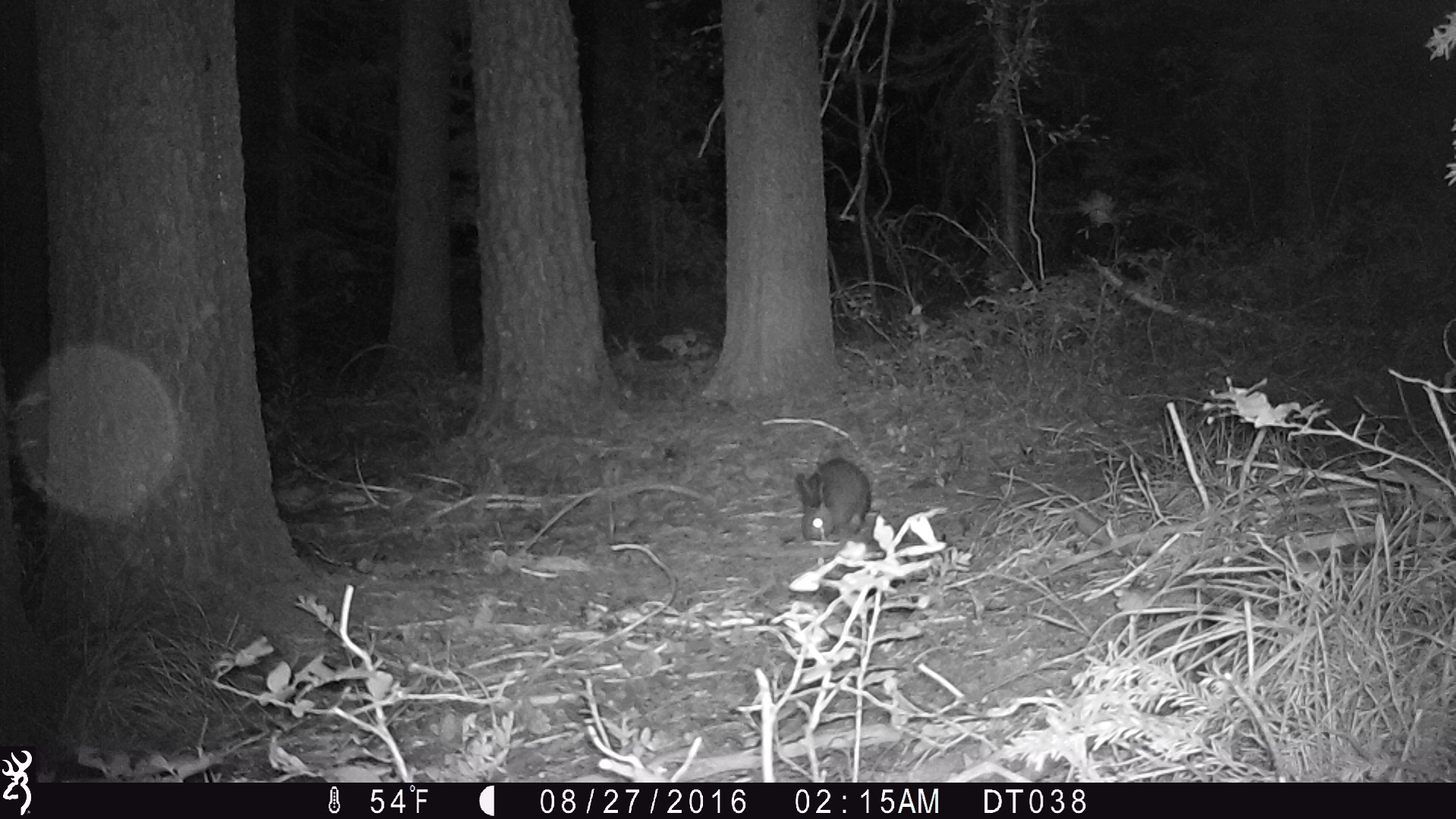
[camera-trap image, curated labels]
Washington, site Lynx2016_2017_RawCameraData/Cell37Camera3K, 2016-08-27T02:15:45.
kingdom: Animalia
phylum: Chordata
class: Mammalia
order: Lagomorpha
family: Leporidae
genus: Lepus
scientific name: Lepus americanus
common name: snowshoe hare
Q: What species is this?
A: Lepus americanus (snowshoe hare).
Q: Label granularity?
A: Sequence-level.